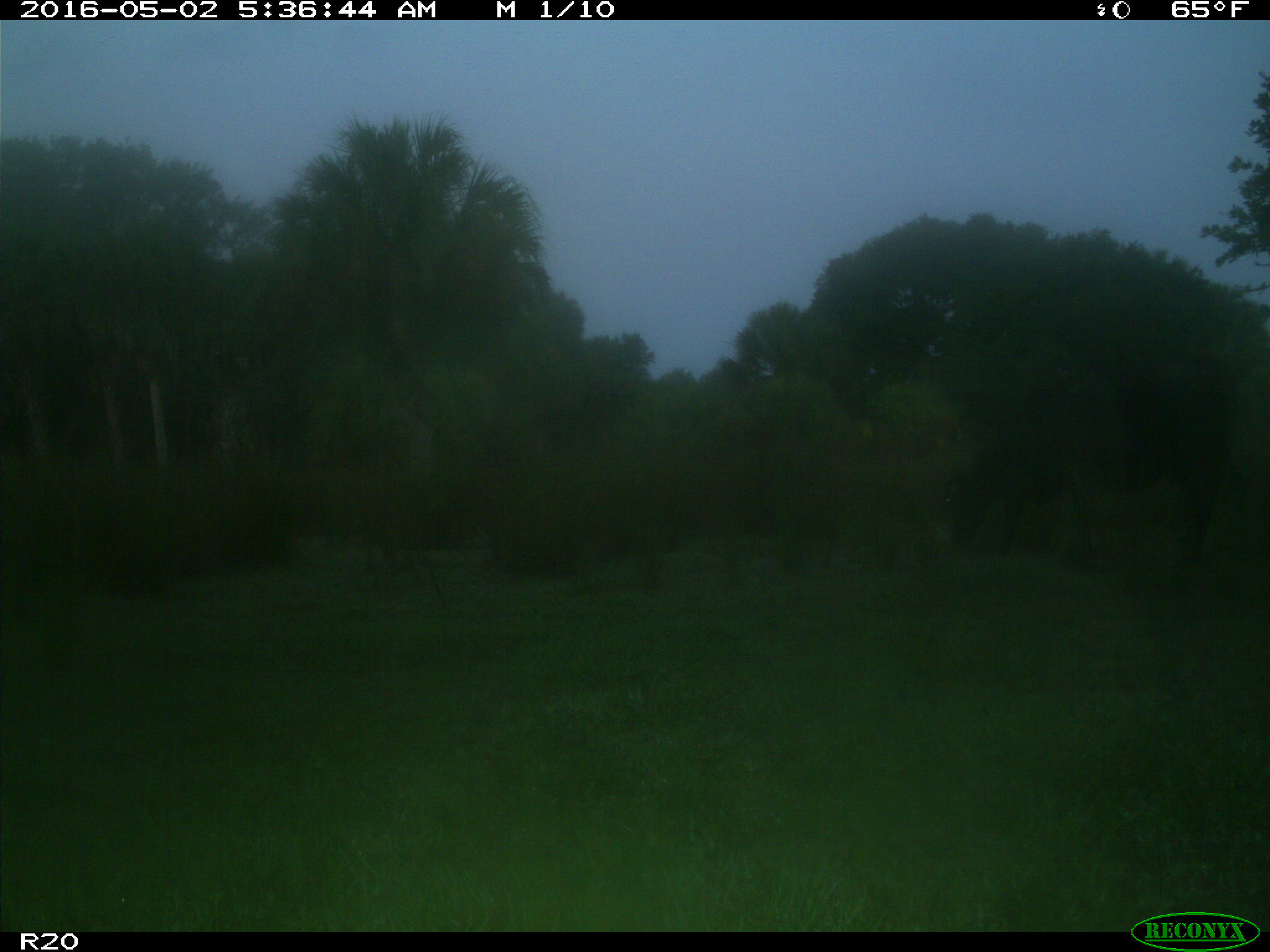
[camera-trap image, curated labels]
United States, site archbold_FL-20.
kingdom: Animalia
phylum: Chordata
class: Mammalia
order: Artiodactyla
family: Bovidae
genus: Bos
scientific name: Bos taurus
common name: domestic cow